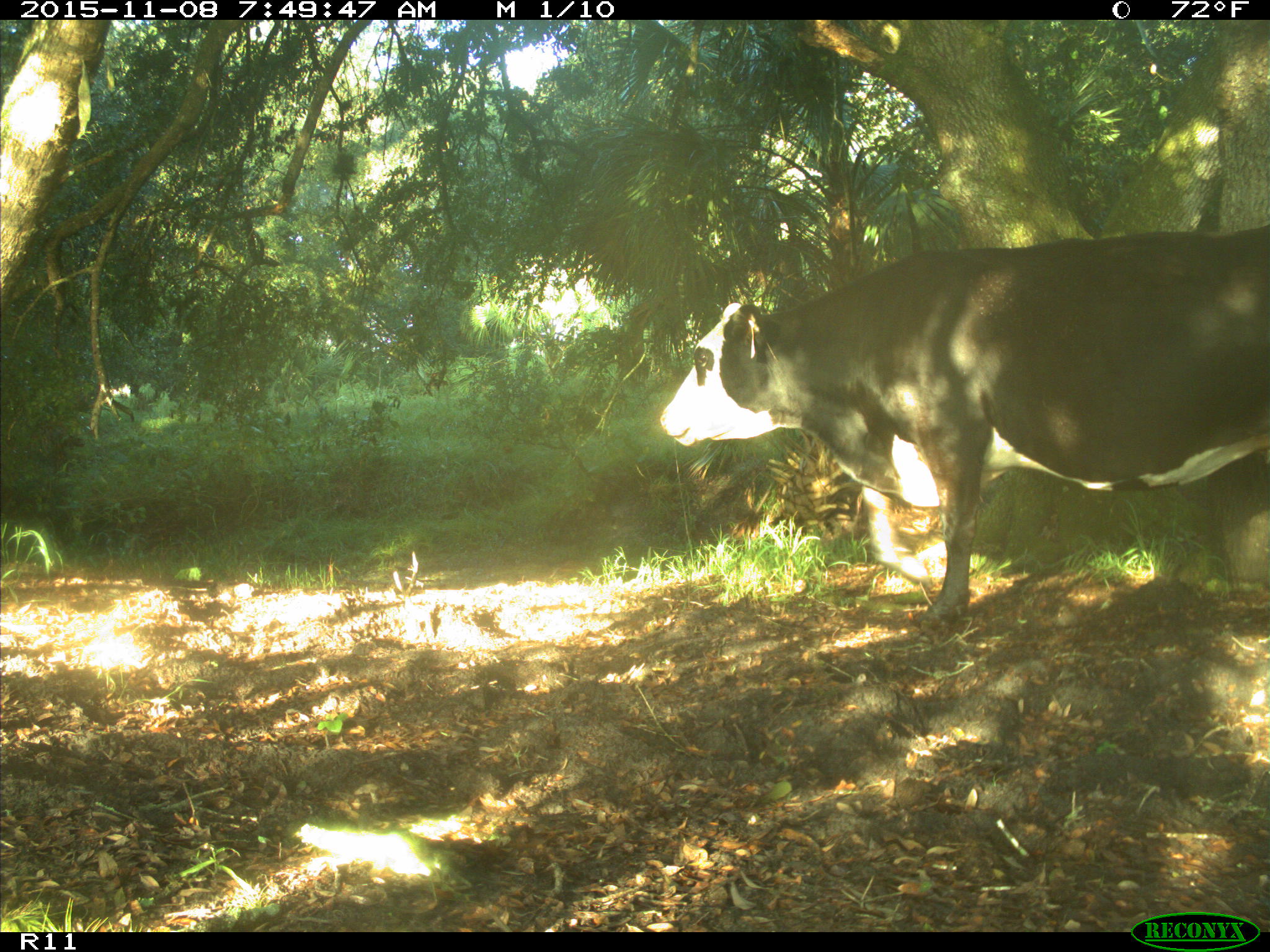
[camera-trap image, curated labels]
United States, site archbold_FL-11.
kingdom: Animalia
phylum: Chordata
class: Mammalia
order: Artiodactyla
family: Bovidae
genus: Bos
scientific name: Bos taurus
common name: domestic cow